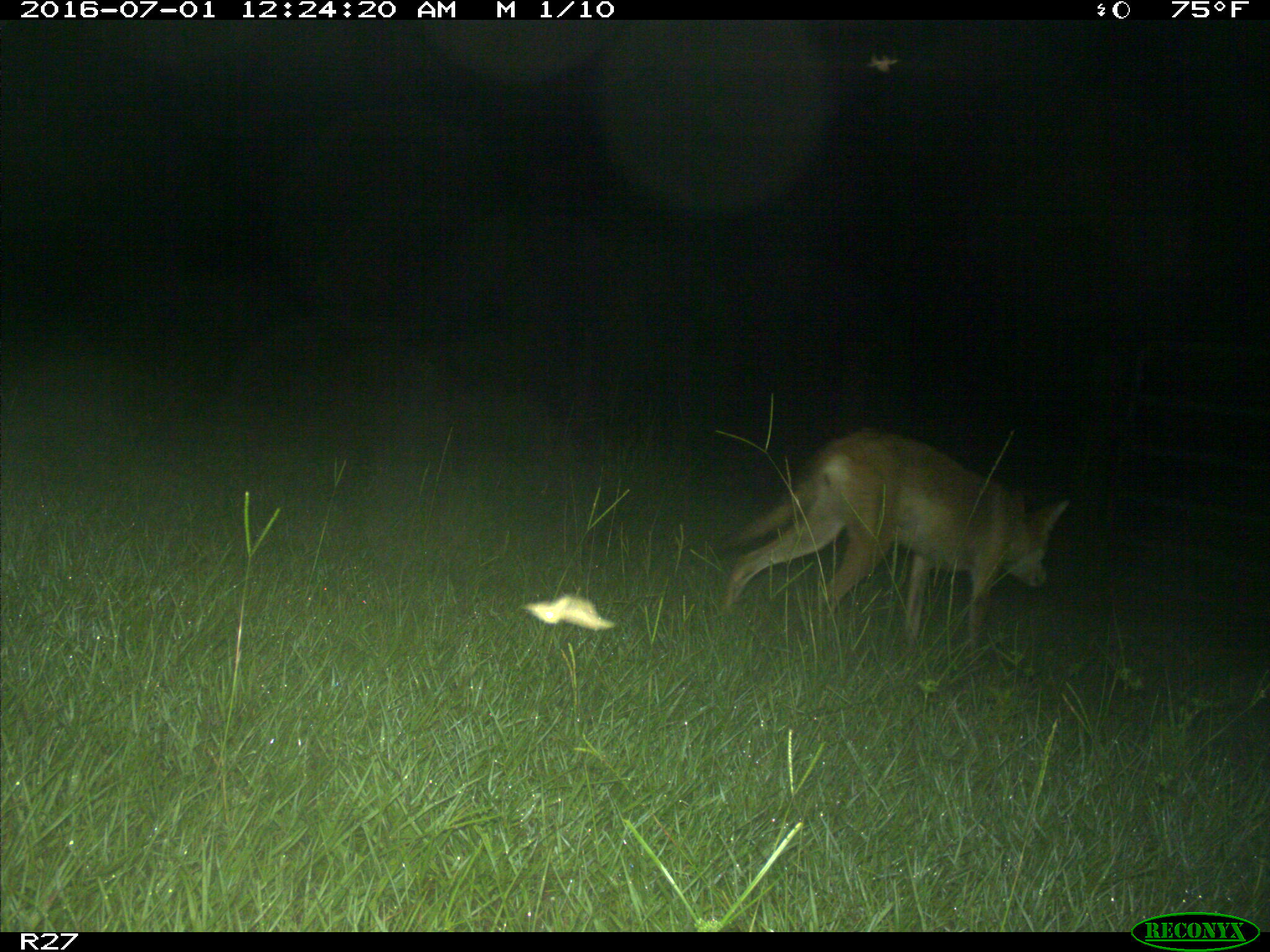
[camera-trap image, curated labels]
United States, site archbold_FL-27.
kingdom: Animalia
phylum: Chordata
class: Mammalia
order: Carnivora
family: Canidae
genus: Canis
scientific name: Canis latrans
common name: coyote